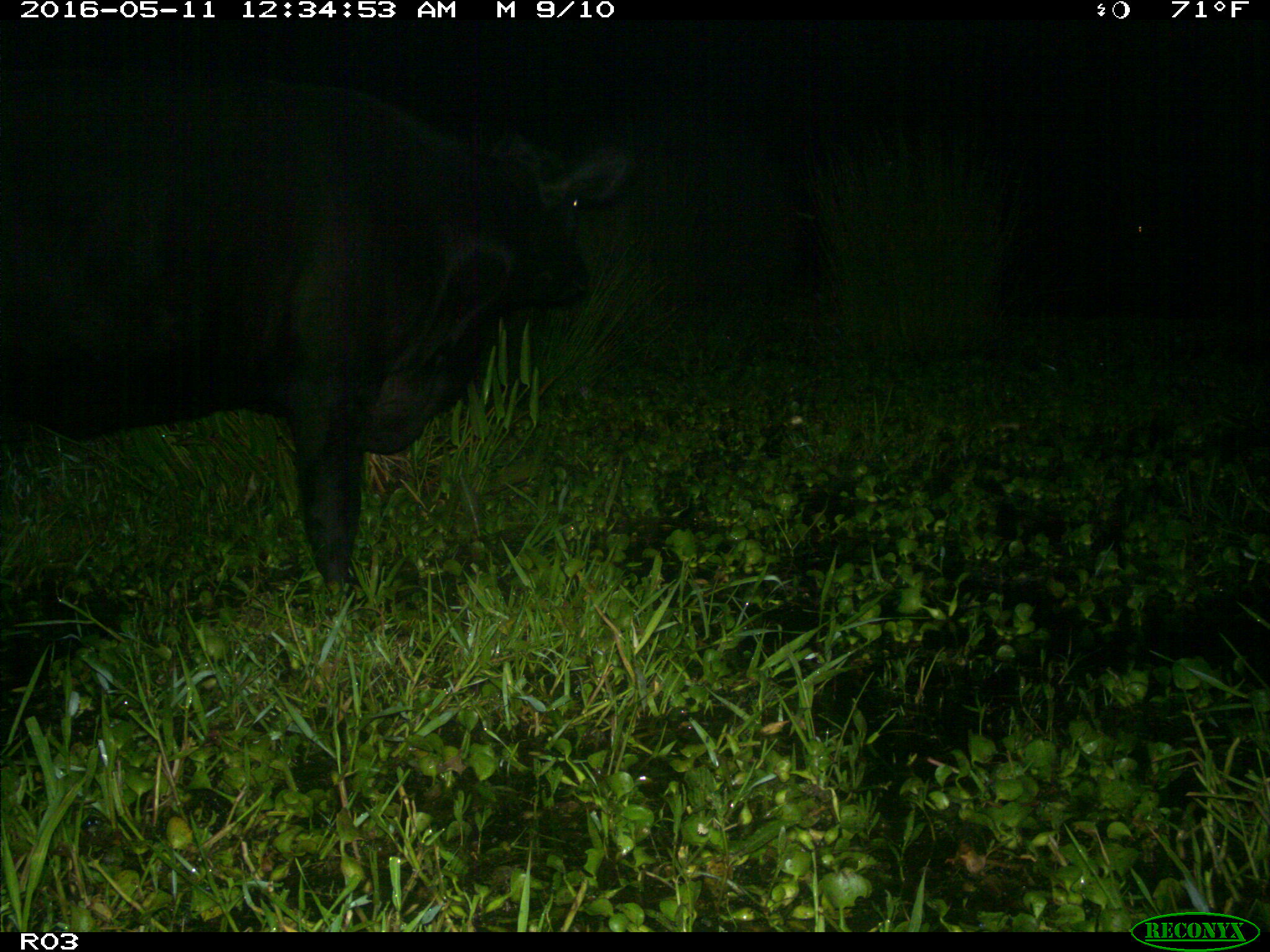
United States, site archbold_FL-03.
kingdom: Animalia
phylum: Chordata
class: Mammalia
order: Artiodactyla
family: Bovidae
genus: Bos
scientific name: Bos taurus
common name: domestic cow